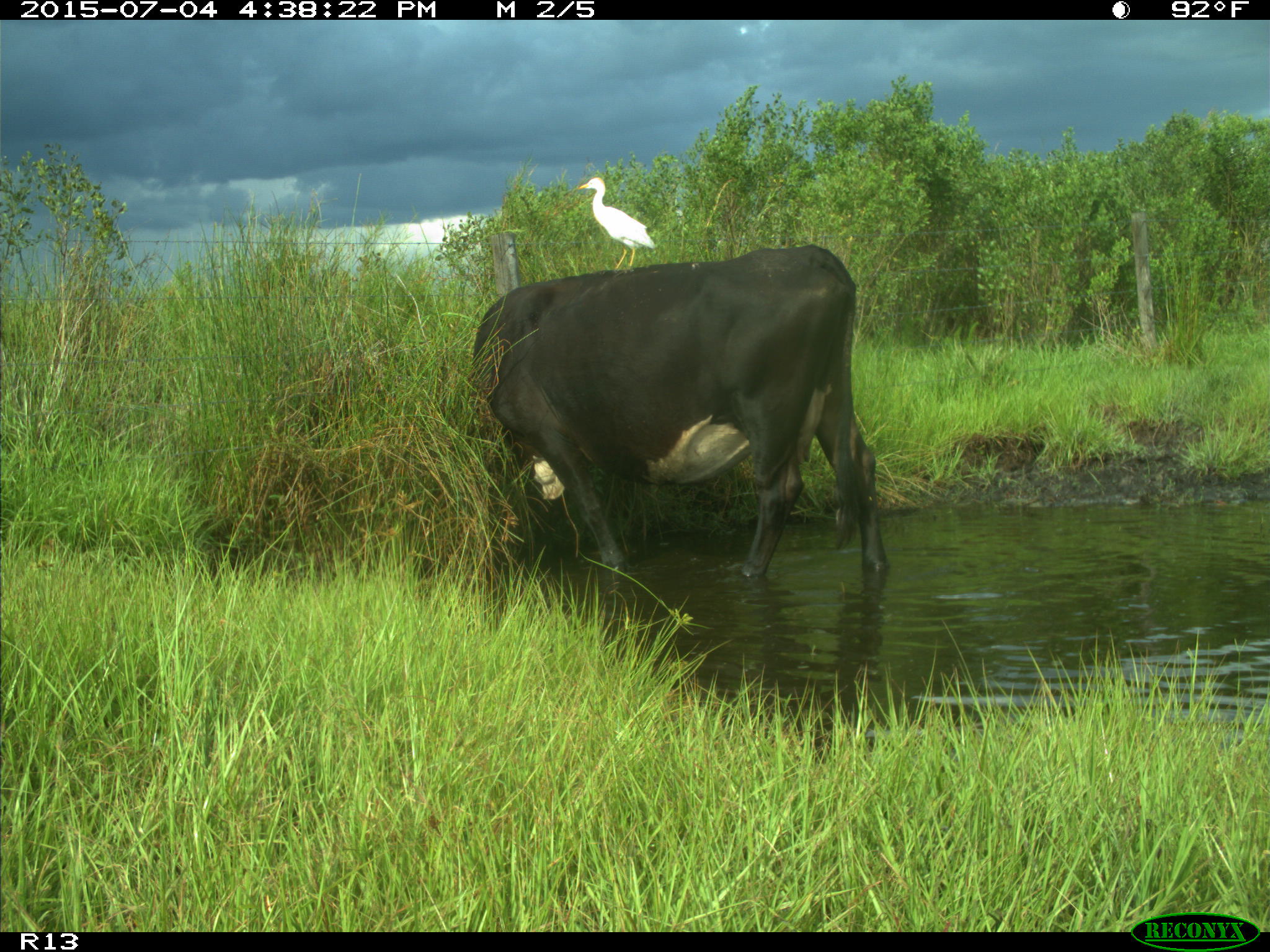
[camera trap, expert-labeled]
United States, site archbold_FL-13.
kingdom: Animalia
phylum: Chordata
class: Mammalia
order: Artiodactyla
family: Bovidae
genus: Bos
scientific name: Bos taurus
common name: domestic cow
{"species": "Bos taurus (domestic cow)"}